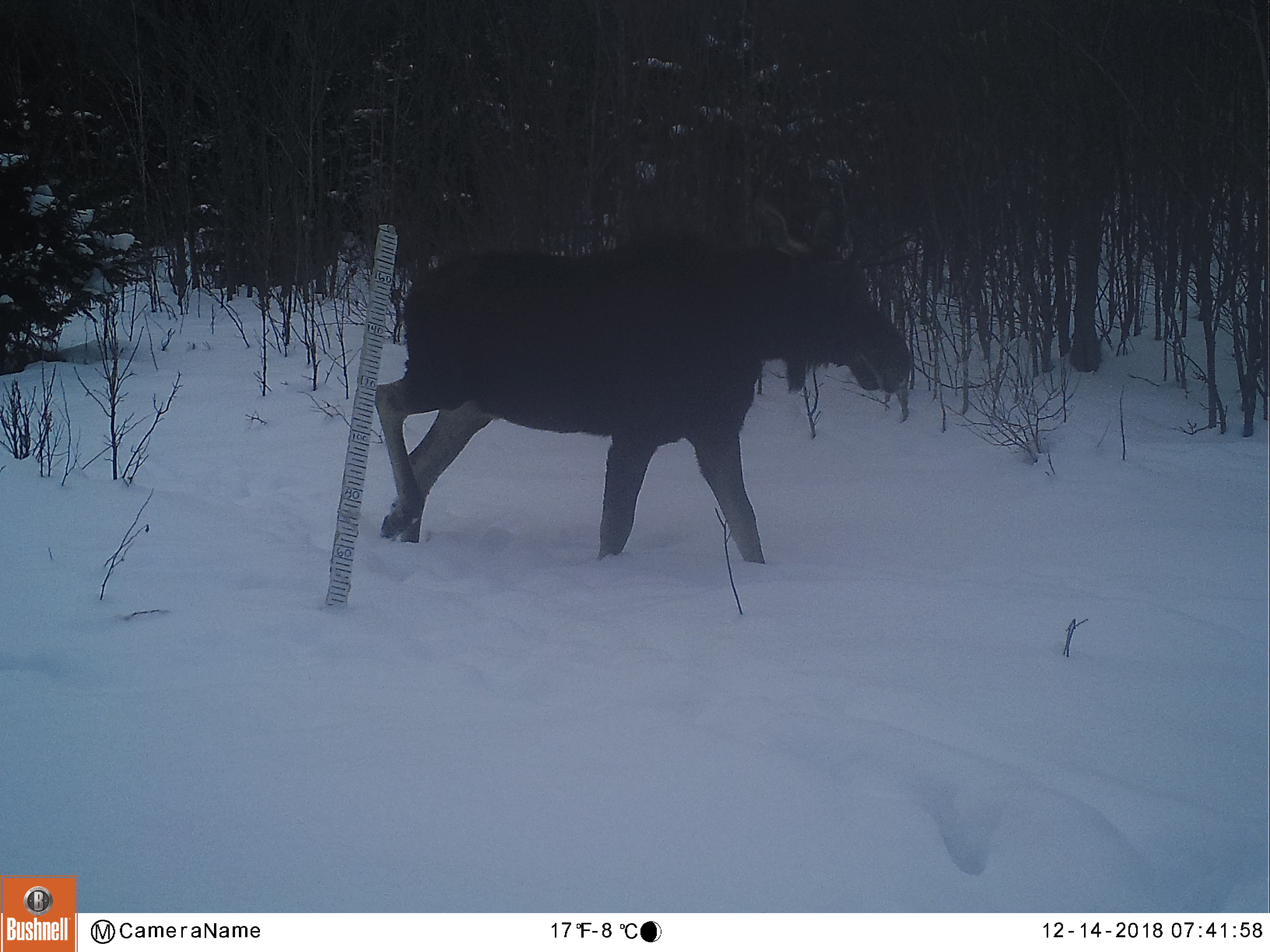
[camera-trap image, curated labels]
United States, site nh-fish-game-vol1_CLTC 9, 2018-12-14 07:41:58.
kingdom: Animalia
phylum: Chordata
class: Mammalia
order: Artiodactyla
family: Cervidae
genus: Alces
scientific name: Alces alces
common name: moose